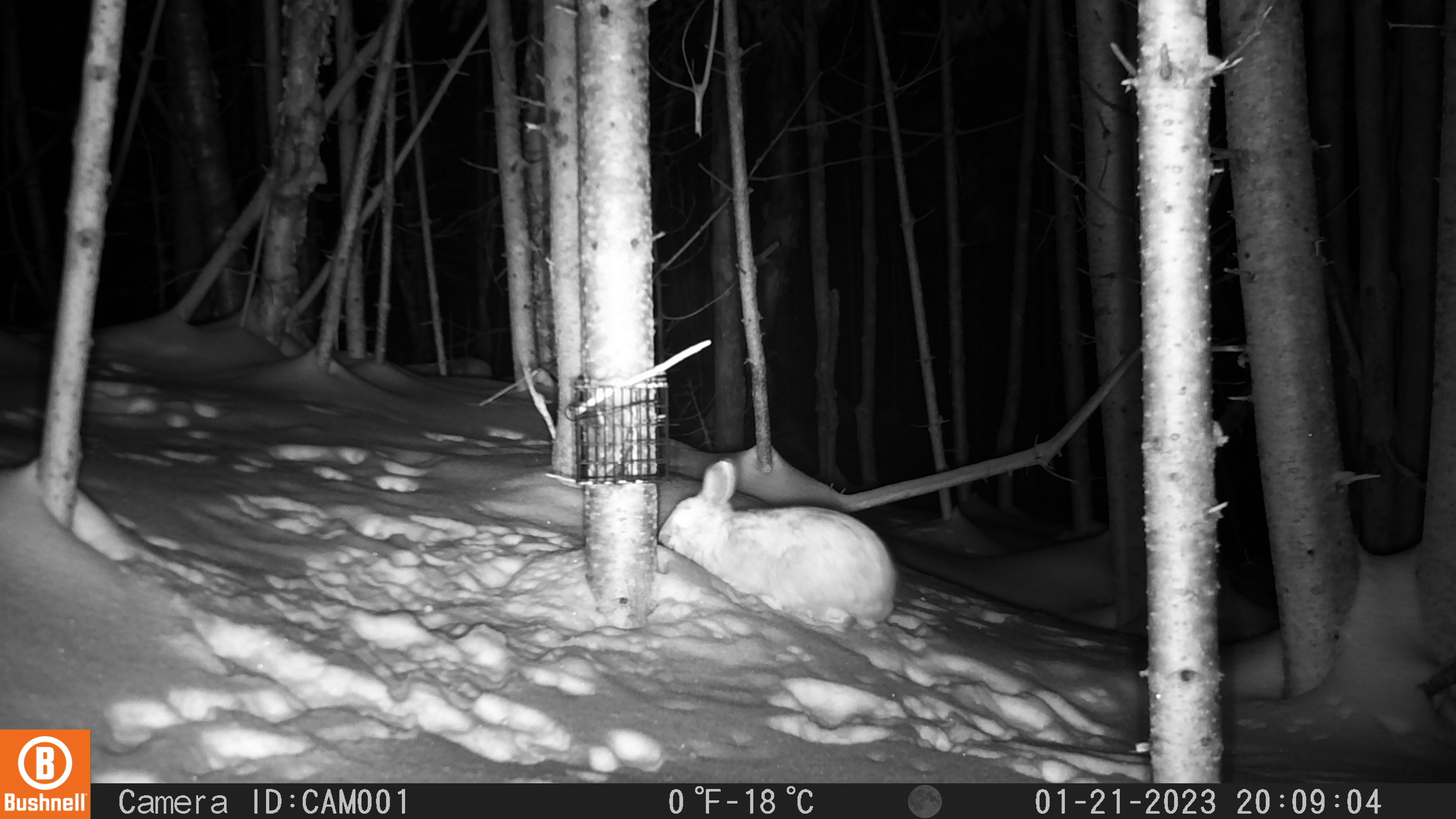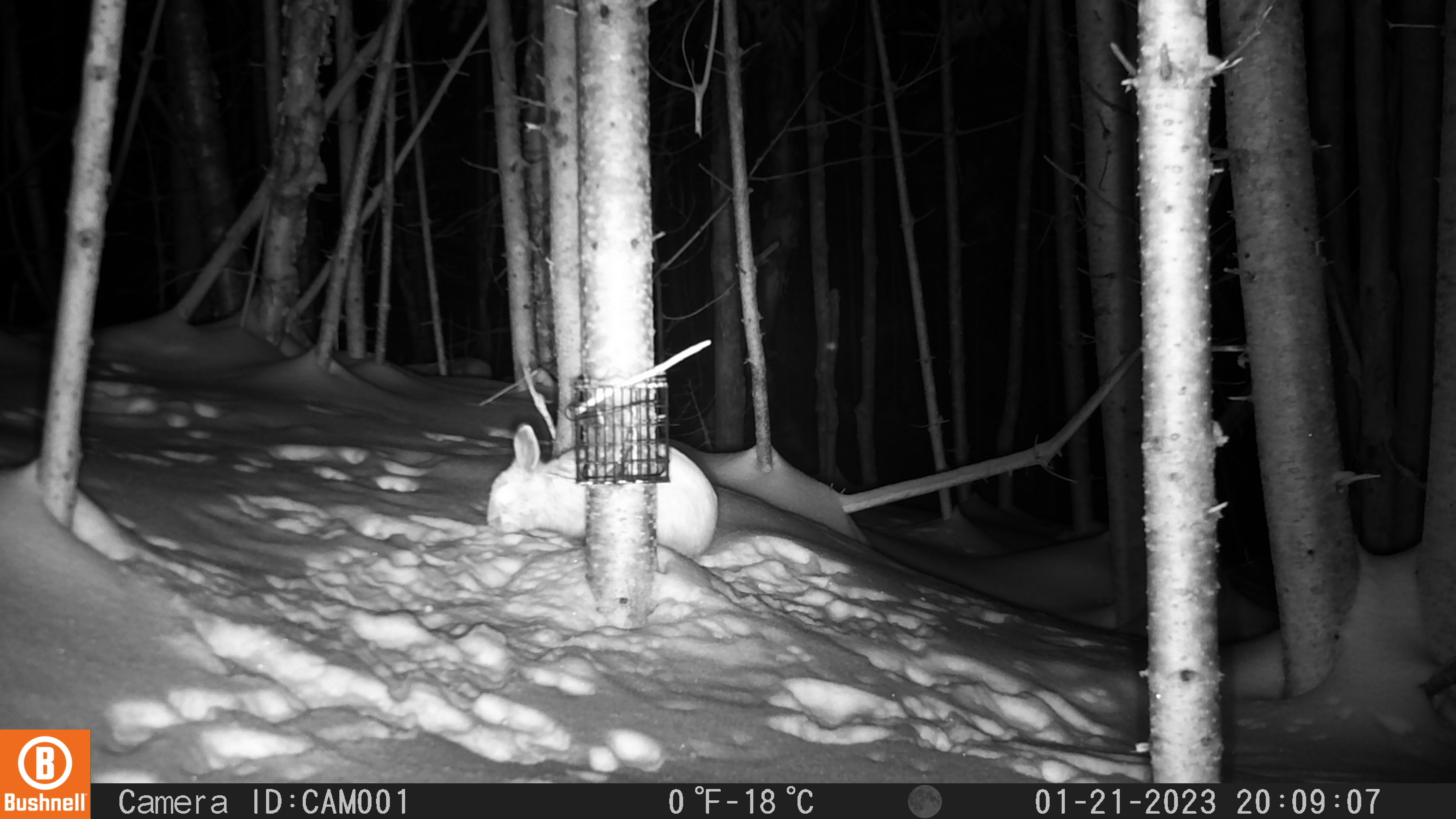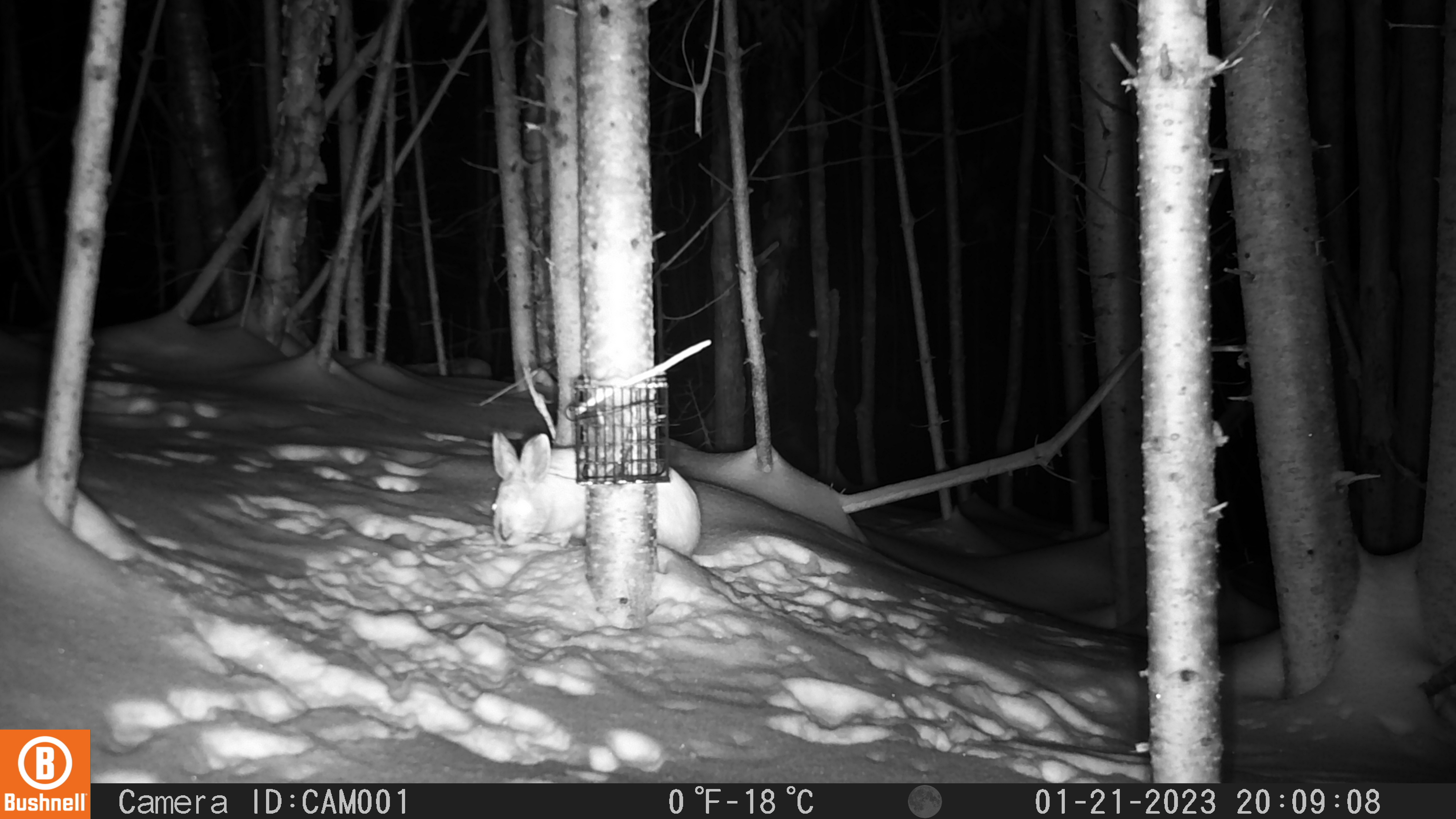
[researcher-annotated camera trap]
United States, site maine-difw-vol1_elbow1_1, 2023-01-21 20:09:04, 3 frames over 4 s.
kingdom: Animalia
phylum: Chordata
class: Mammalia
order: Lagomorpha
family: Leporidae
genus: Lepus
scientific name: Lepus americanus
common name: snowshoe hare